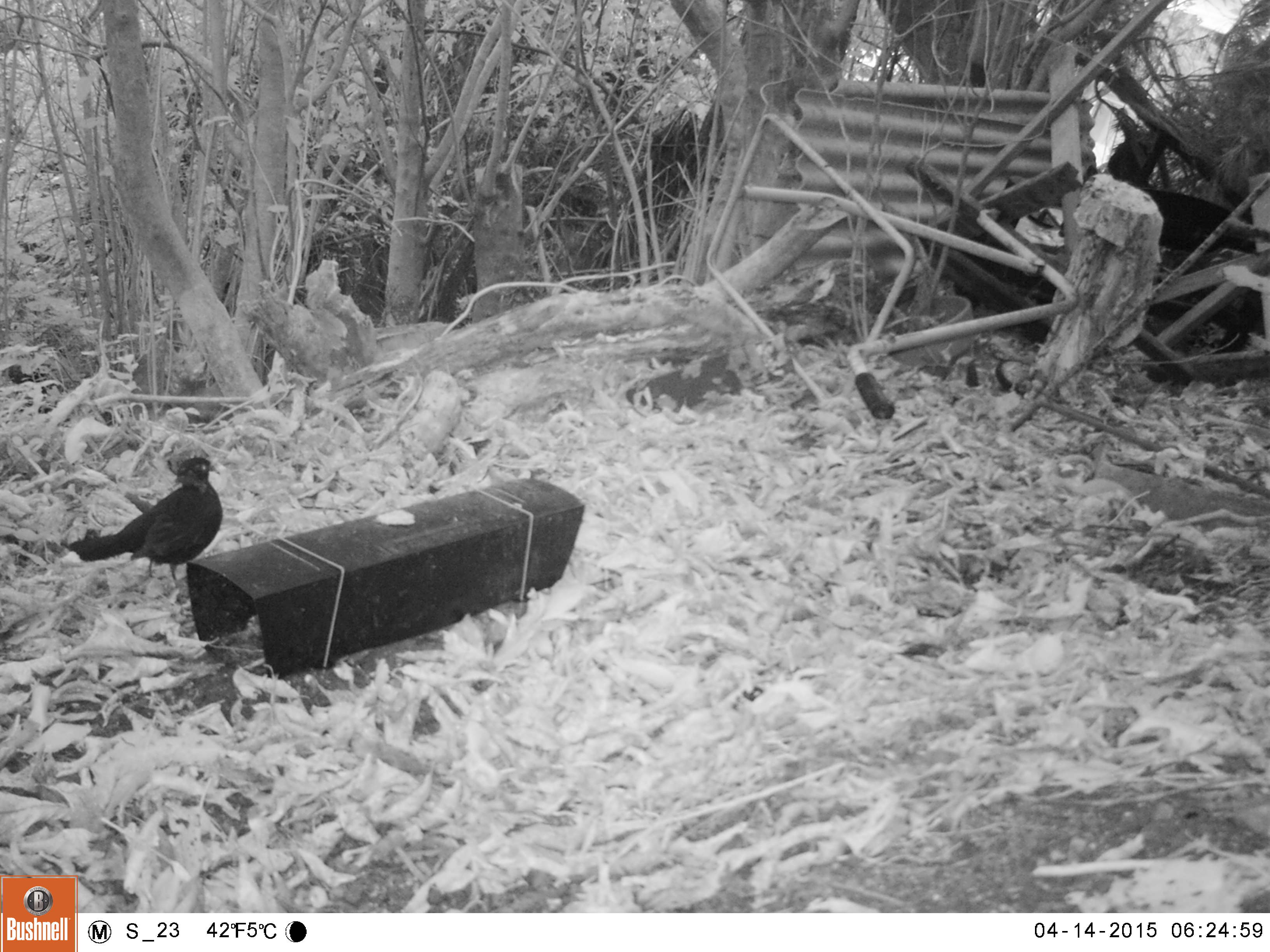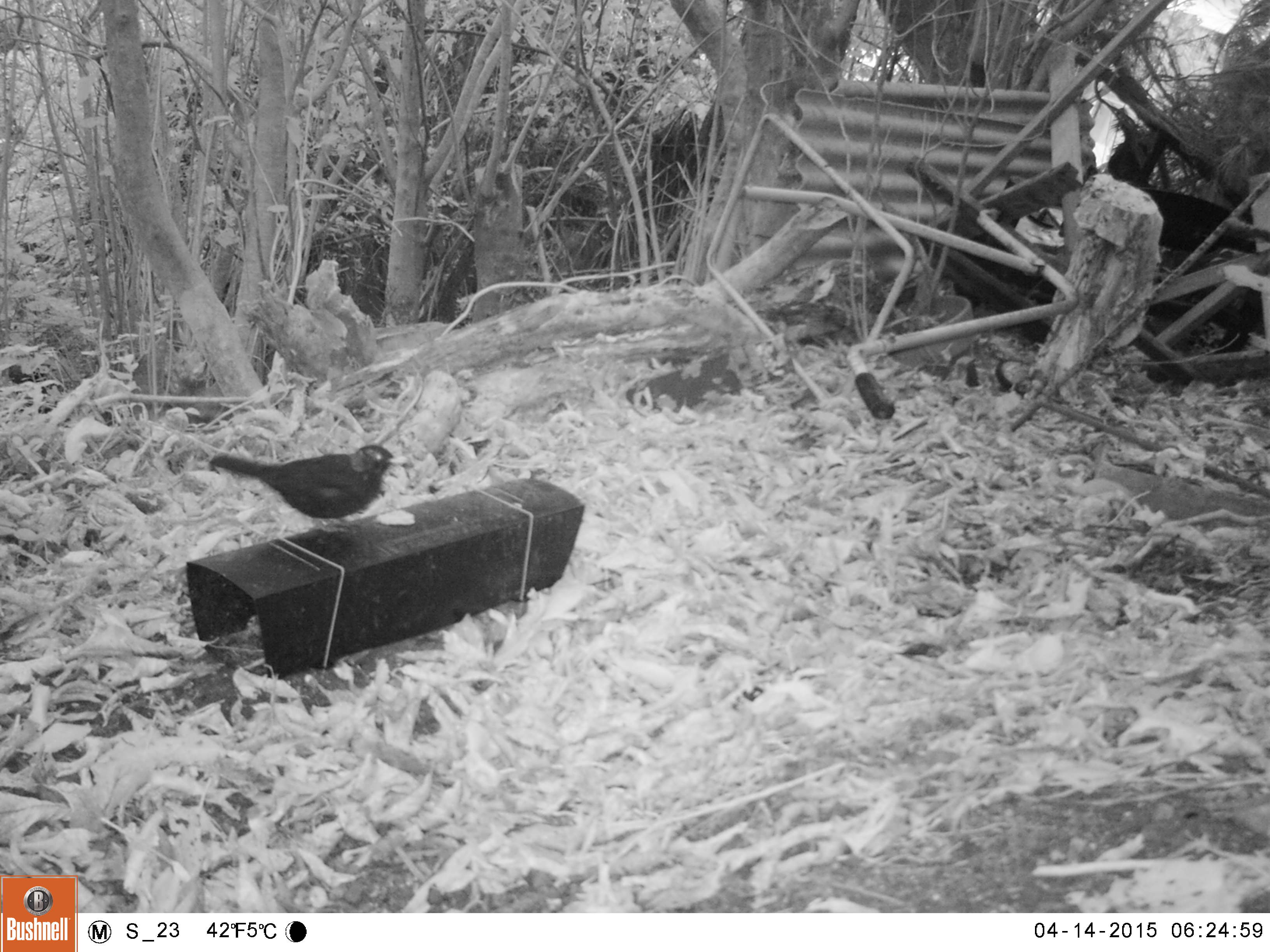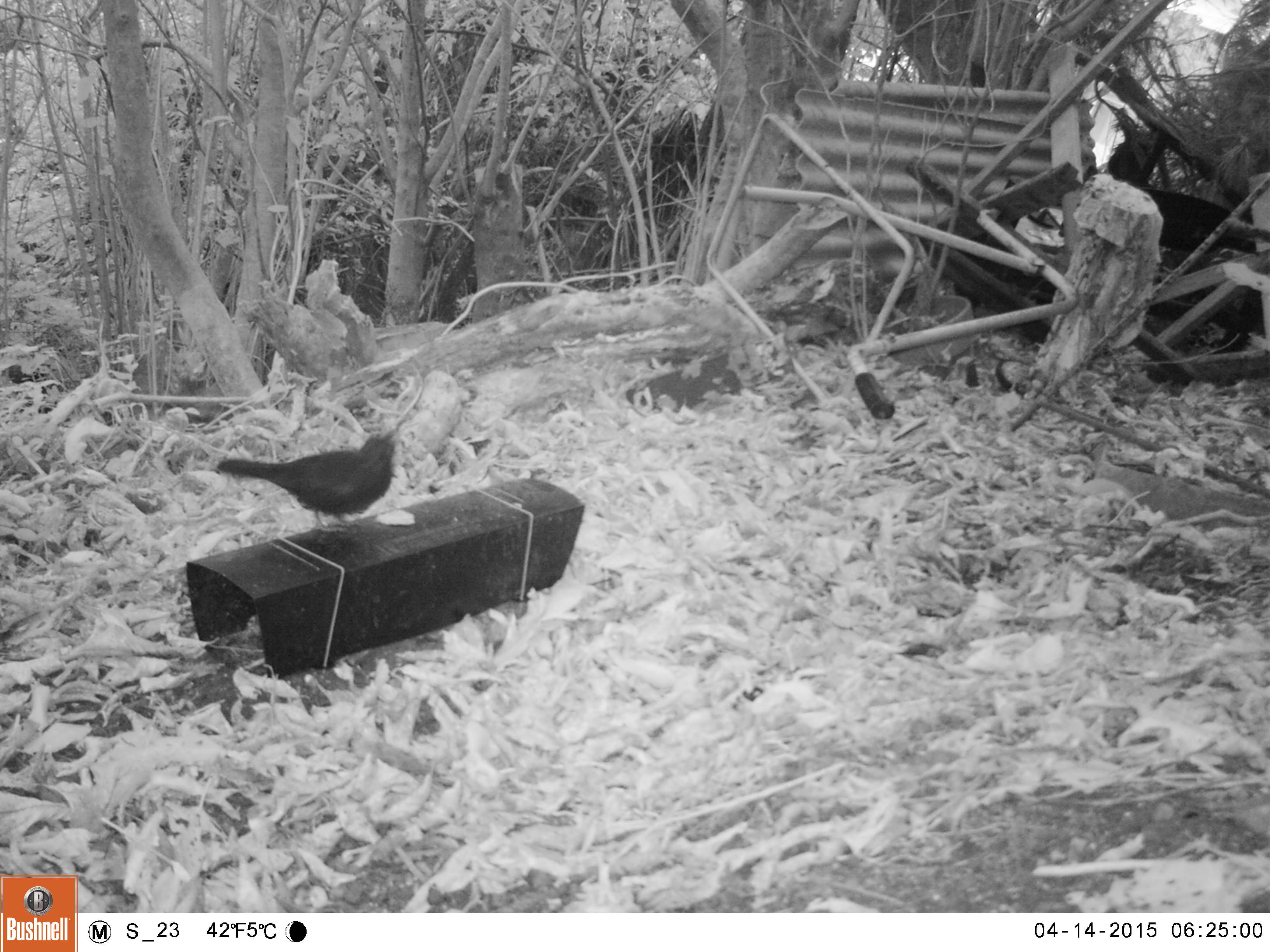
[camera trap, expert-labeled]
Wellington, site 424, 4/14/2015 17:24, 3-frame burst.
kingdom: Animalia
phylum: Chordata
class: Aves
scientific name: Aves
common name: bird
Bird (Aves).